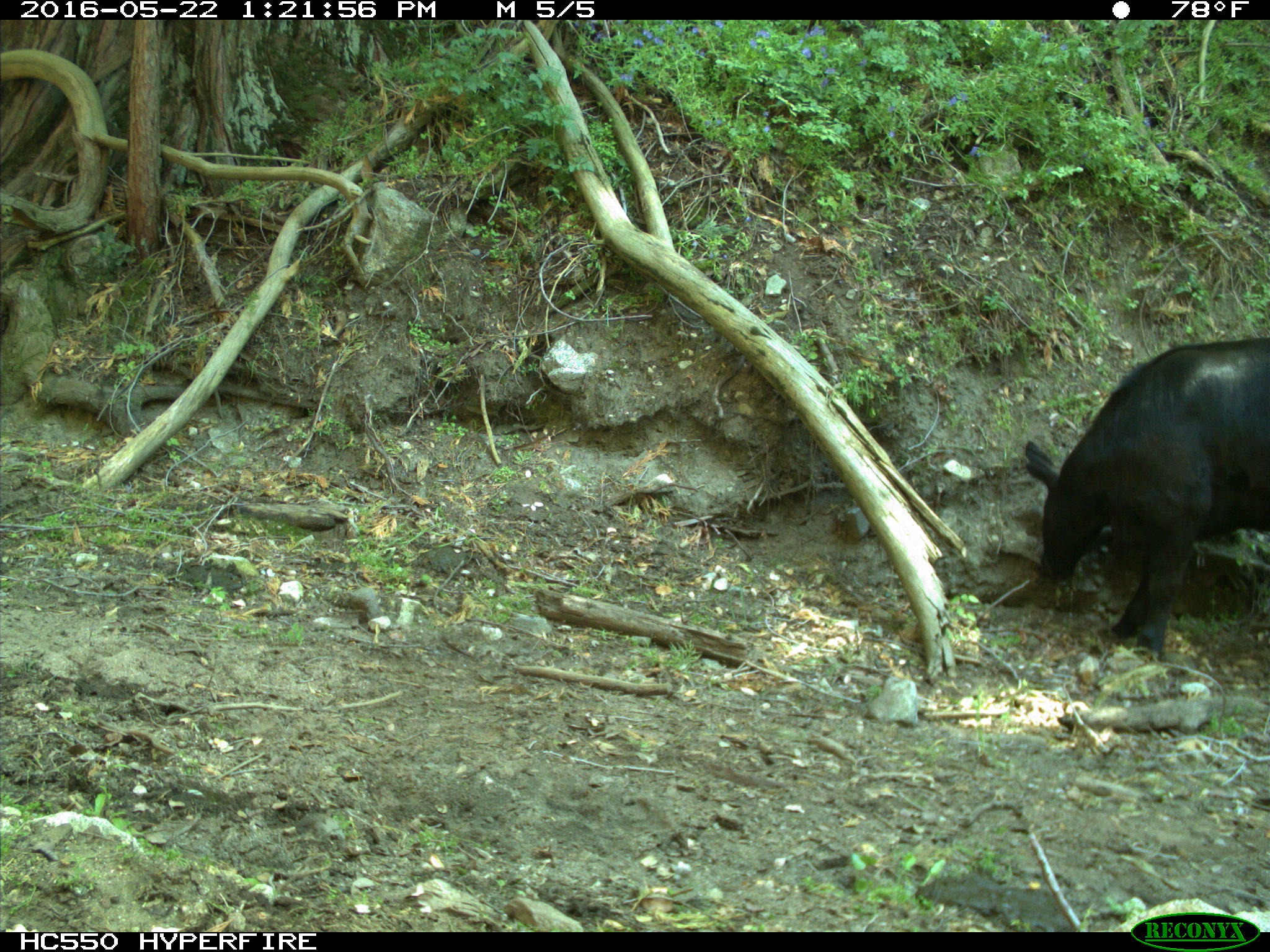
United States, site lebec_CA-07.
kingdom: Animalia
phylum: Chordata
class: Mammalia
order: Artiodactyla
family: Bovidae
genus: Bos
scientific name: Bos taurus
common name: domestic cow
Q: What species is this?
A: Bos taurus (domestic cow).